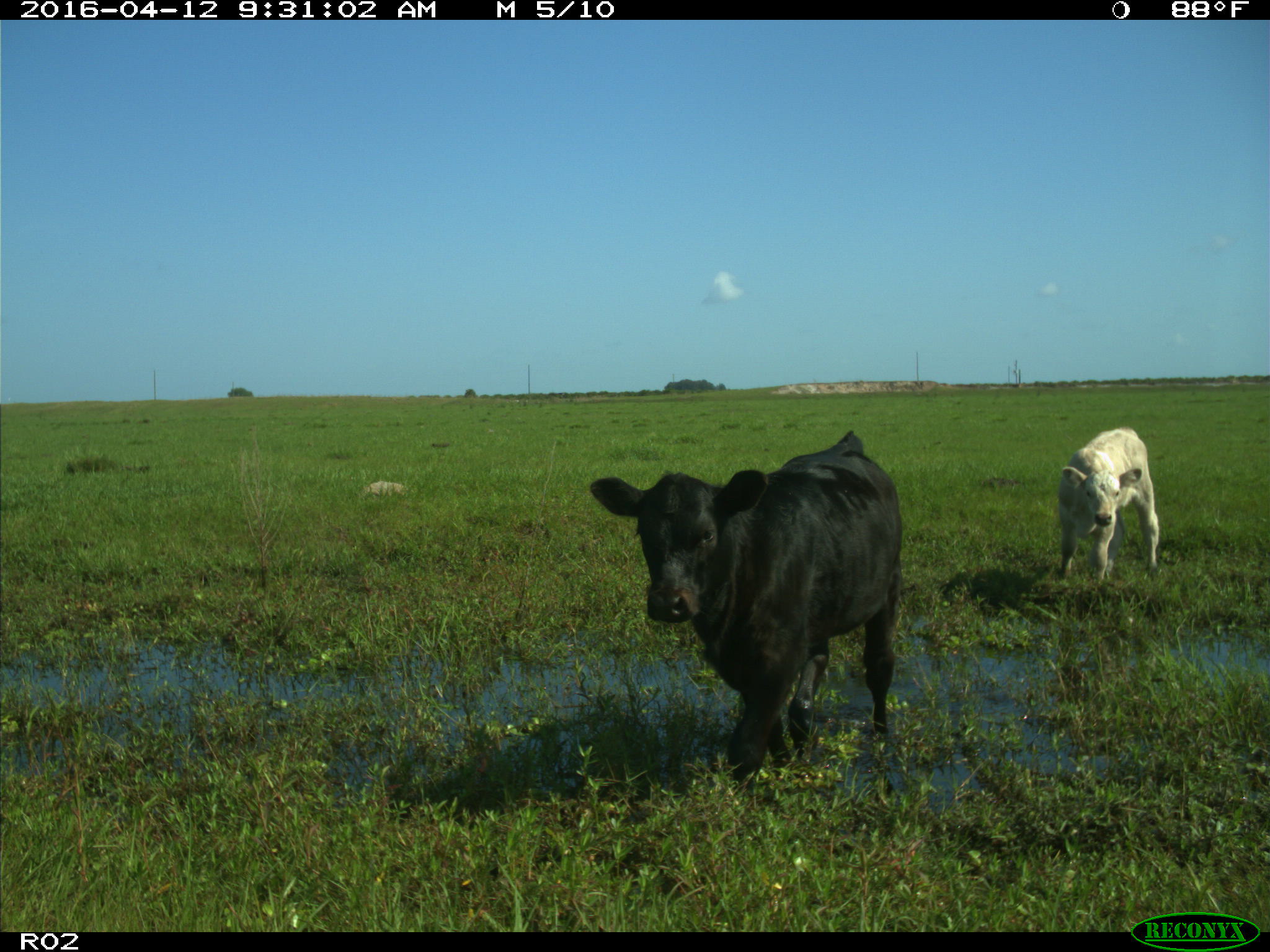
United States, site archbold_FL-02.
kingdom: Animalia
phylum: Chordata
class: Mammalia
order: Artiodactyla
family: Bovidae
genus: Bos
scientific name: Bos taurus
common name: domestic cow